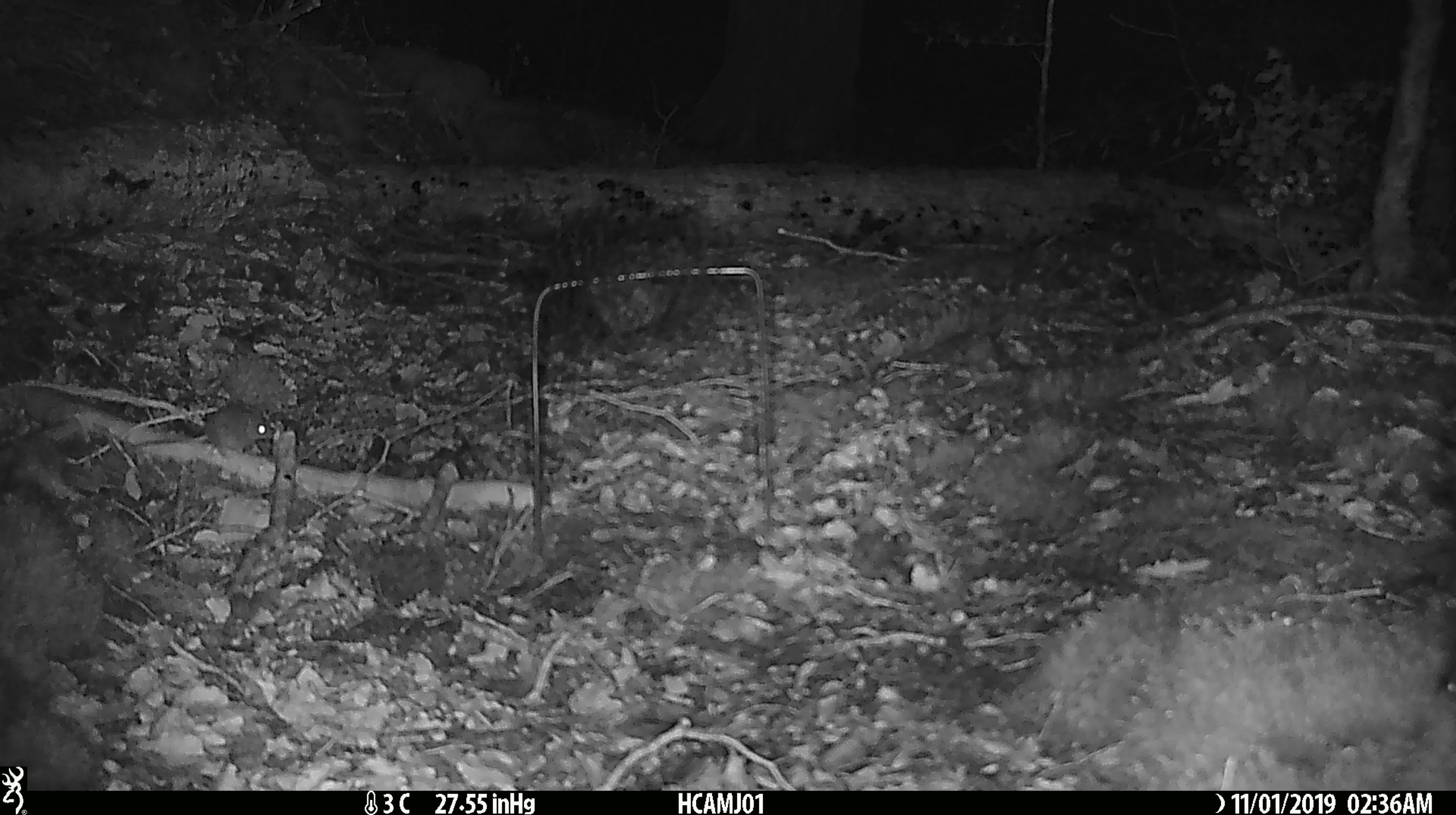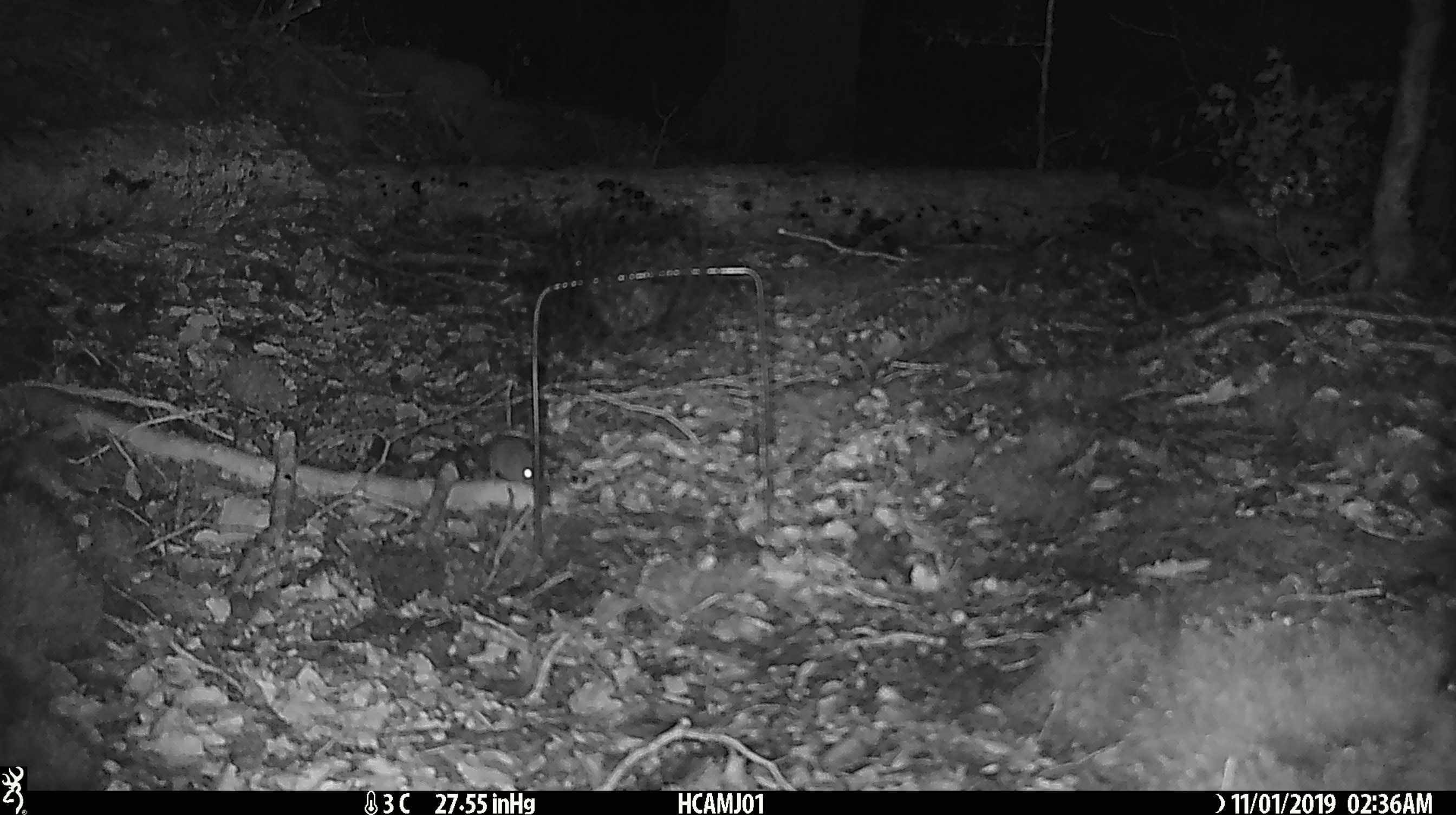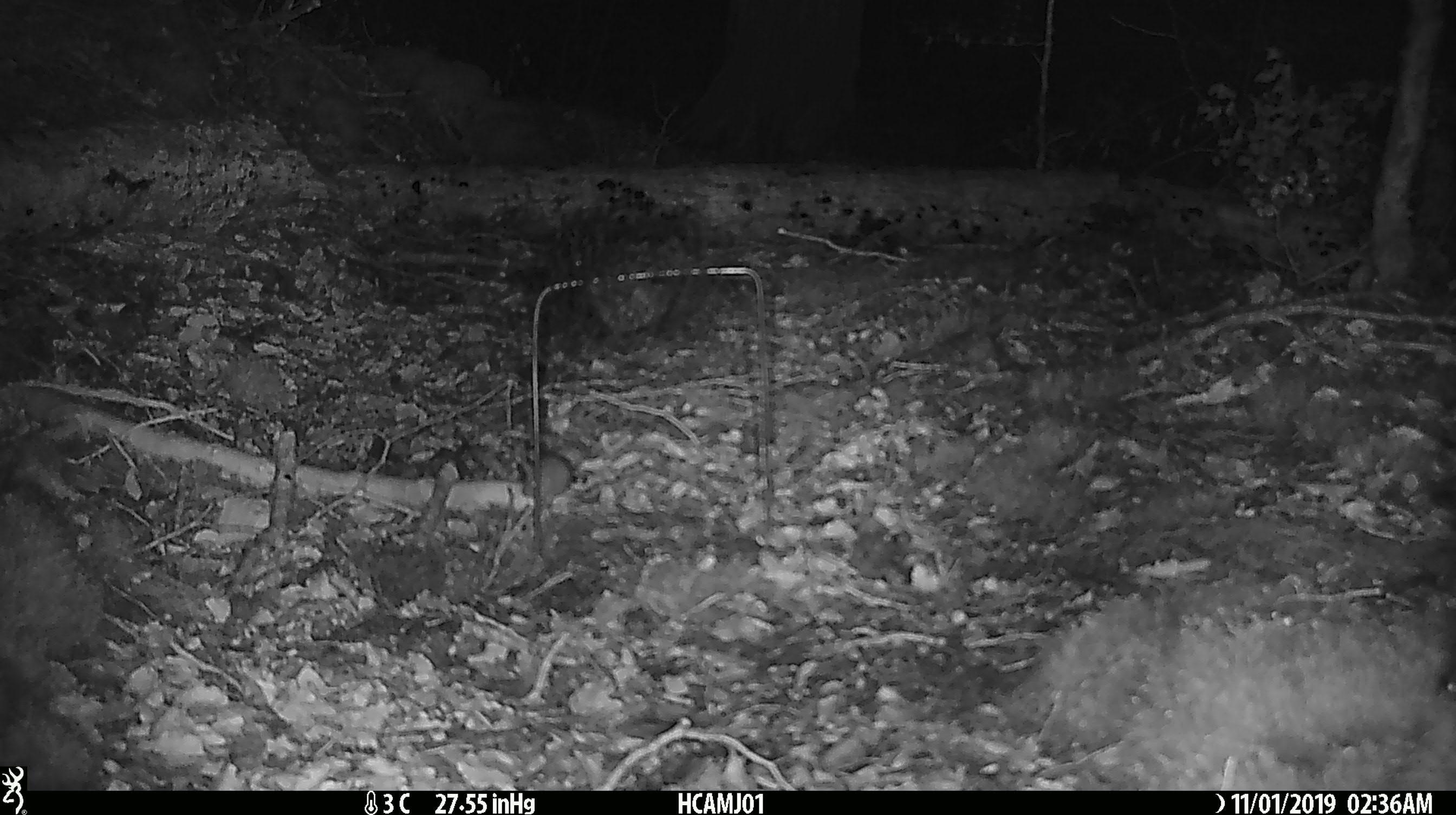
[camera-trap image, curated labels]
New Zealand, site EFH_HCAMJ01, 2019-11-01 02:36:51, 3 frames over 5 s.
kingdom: Animalia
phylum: Chordata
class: Mammalia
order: Rodentia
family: Muridae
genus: Mus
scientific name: Mus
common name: mouse